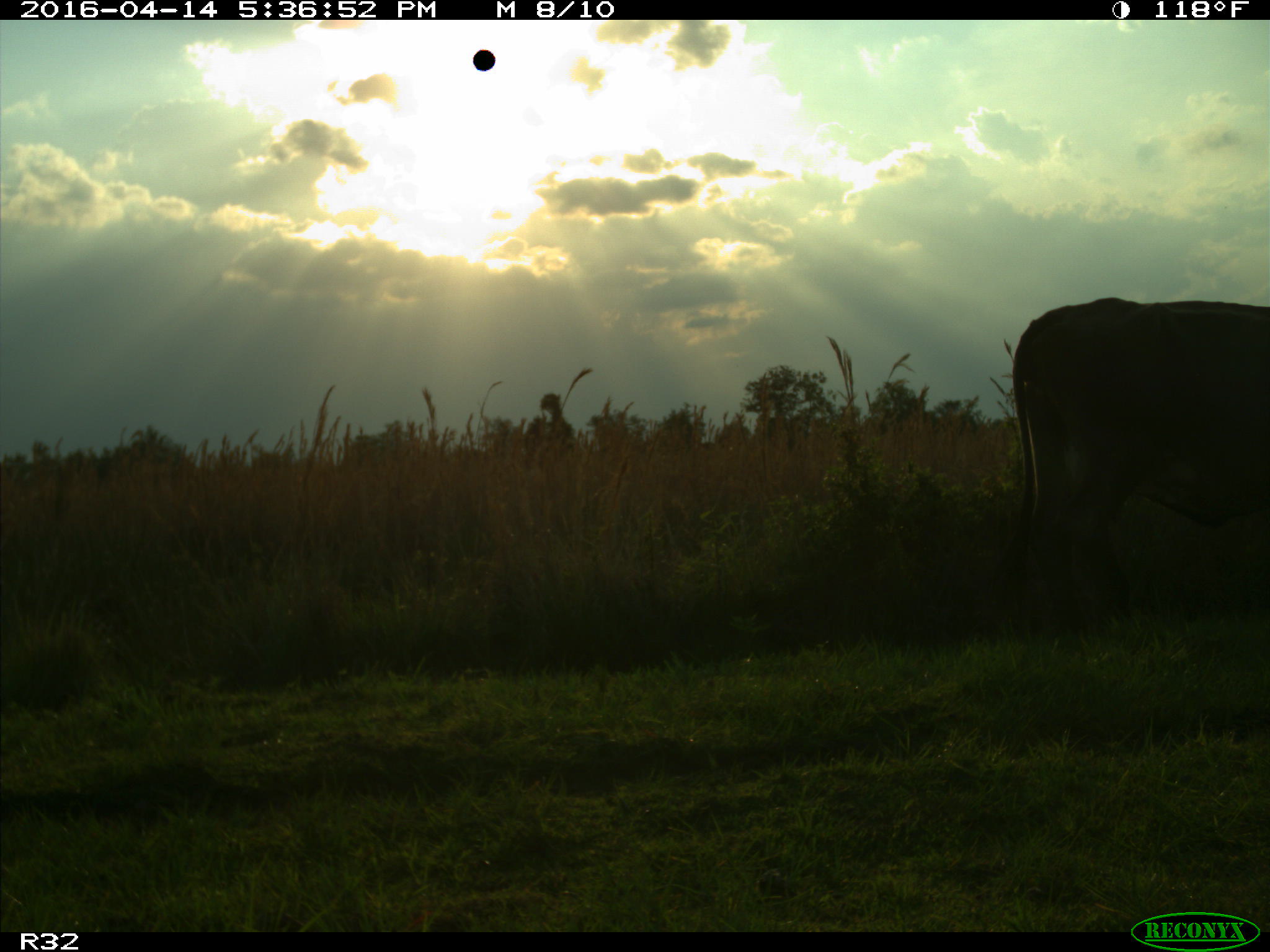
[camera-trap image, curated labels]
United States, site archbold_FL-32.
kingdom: Animalia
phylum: Chordata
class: Mammalia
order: Artiodactyla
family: Bovidae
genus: Bos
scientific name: Bos taurus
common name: domestic cow